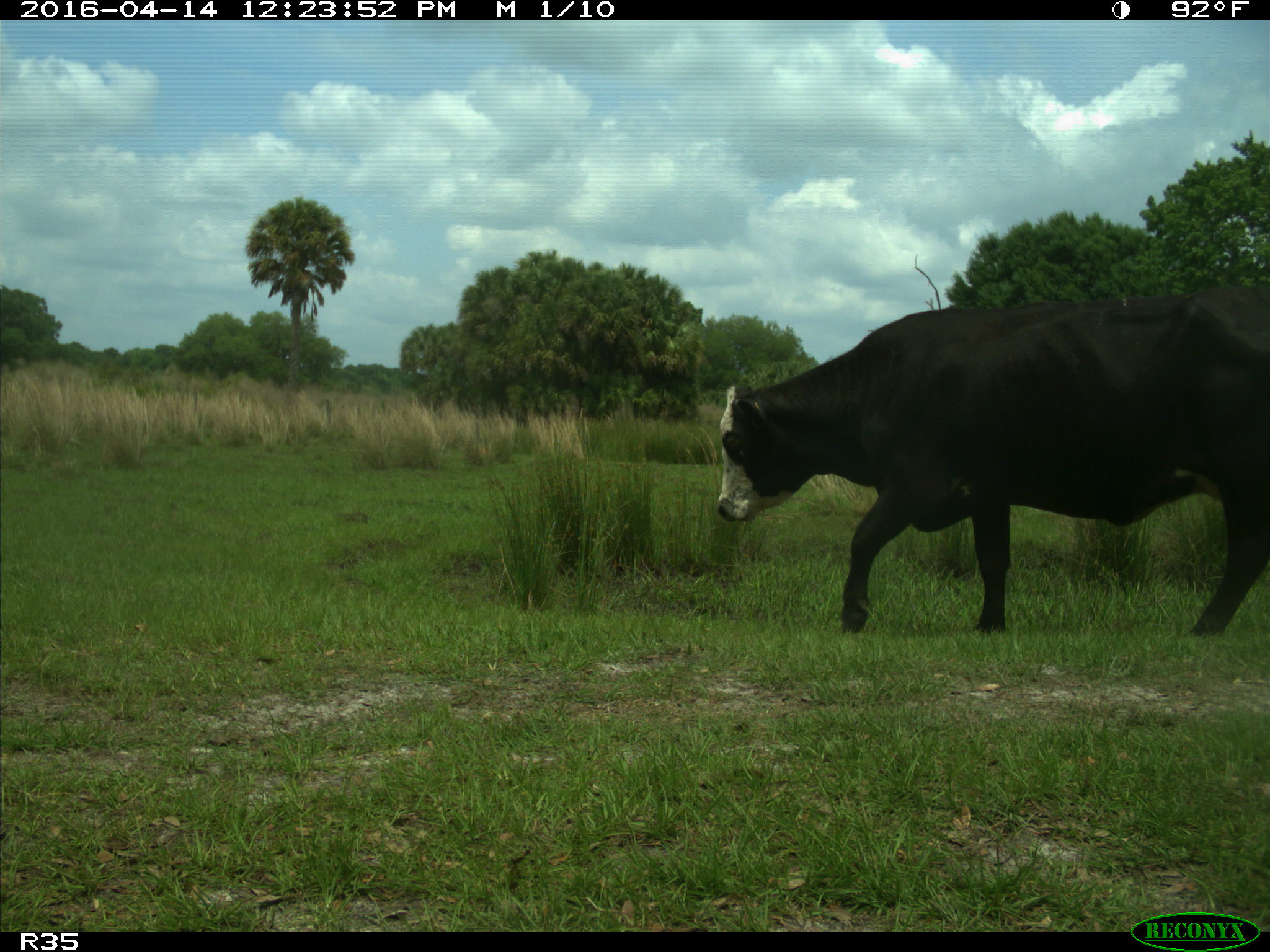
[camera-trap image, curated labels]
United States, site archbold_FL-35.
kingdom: Animalia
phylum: Chordata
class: Mammalia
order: Artiodactyla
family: Bovidae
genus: Bos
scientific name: Bos taurus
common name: domestic cow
Bos taurus (domestic cow).